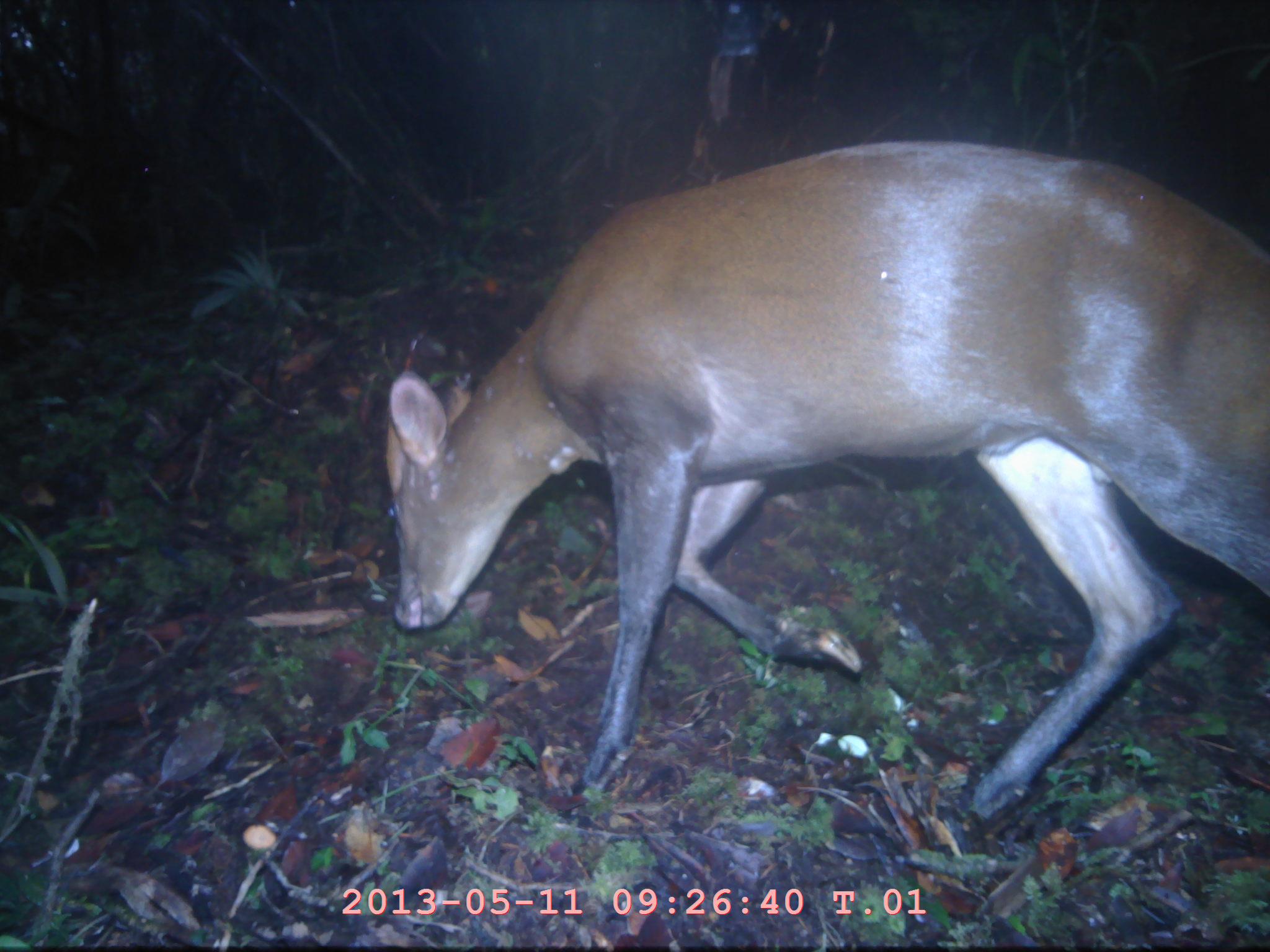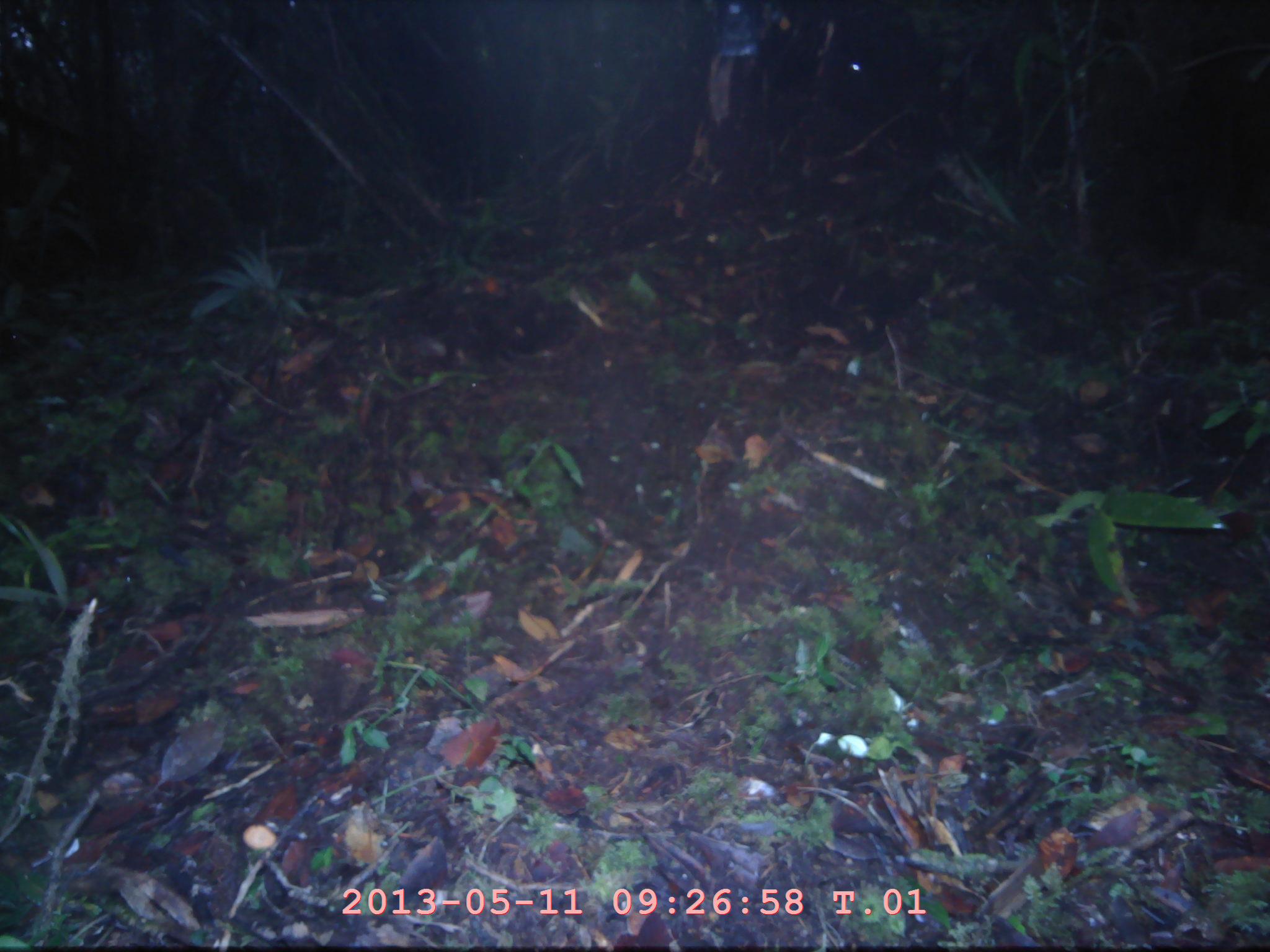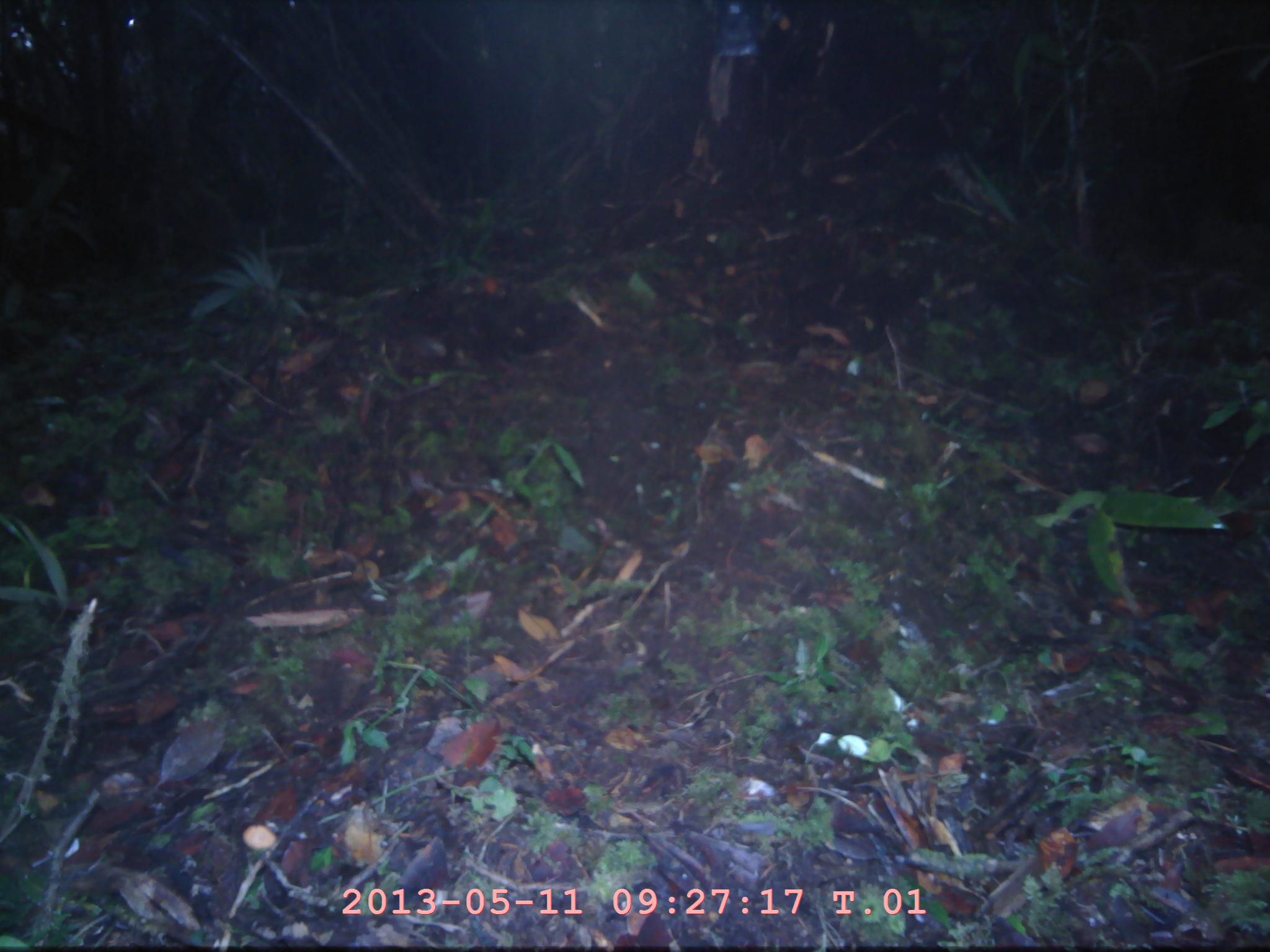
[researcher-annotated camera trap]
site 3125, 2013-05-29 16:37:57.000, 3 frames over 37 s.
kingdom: Animalia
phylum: Chordata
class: Mammalia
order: Artiodactyla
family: Cervidae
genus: Muntiacus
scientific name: Muntiacus muntjak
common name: southern red muntjac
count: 1